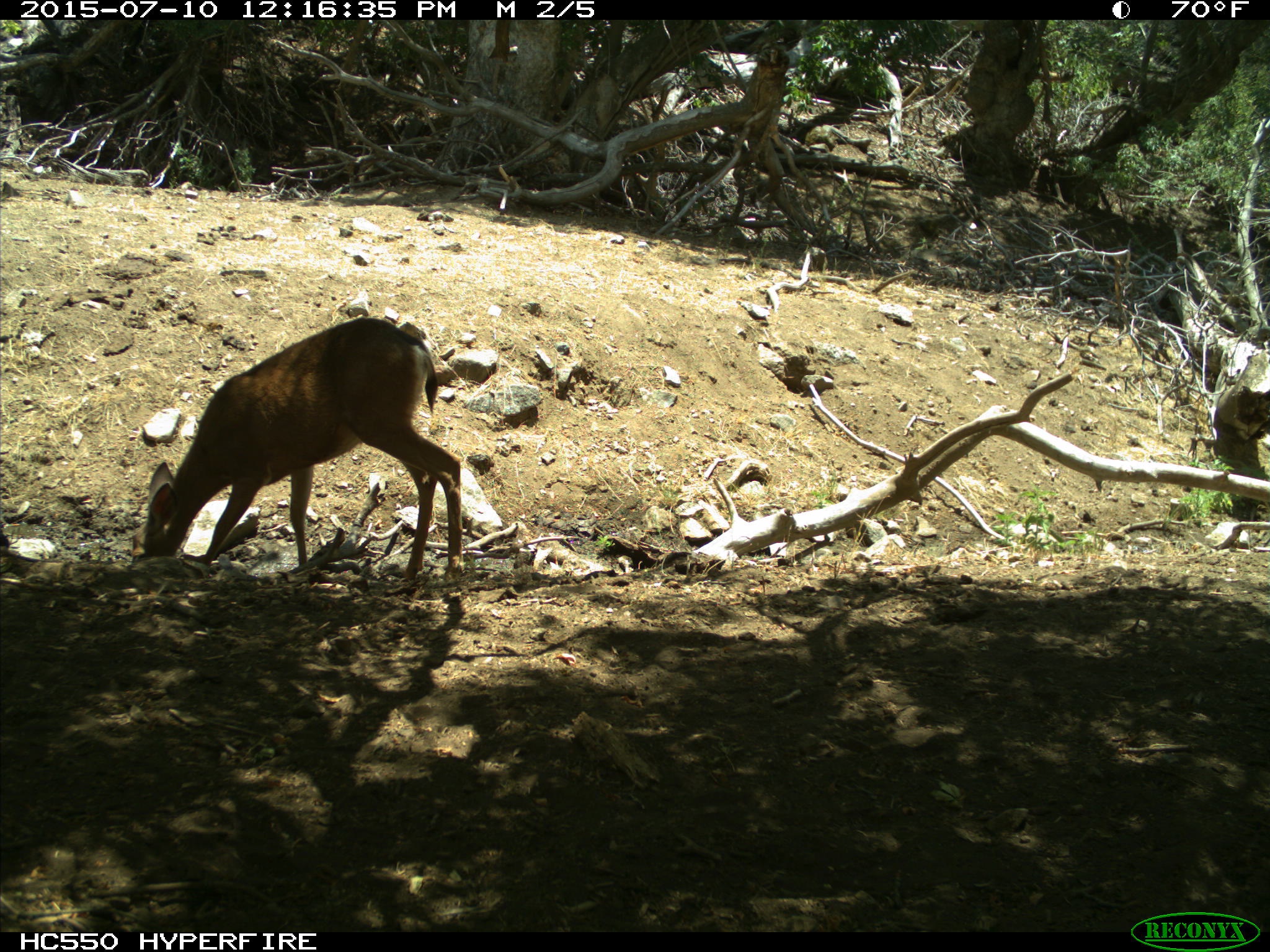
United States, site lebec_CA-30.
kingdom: Animalia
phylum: Chordata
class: Mammalia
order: Artiodactyla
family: Cervidae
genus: Odocoileus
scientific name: Odocoileus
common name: deer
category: unidentified deer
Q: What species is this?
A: Unidentified deer (deer) (Odocoileus).